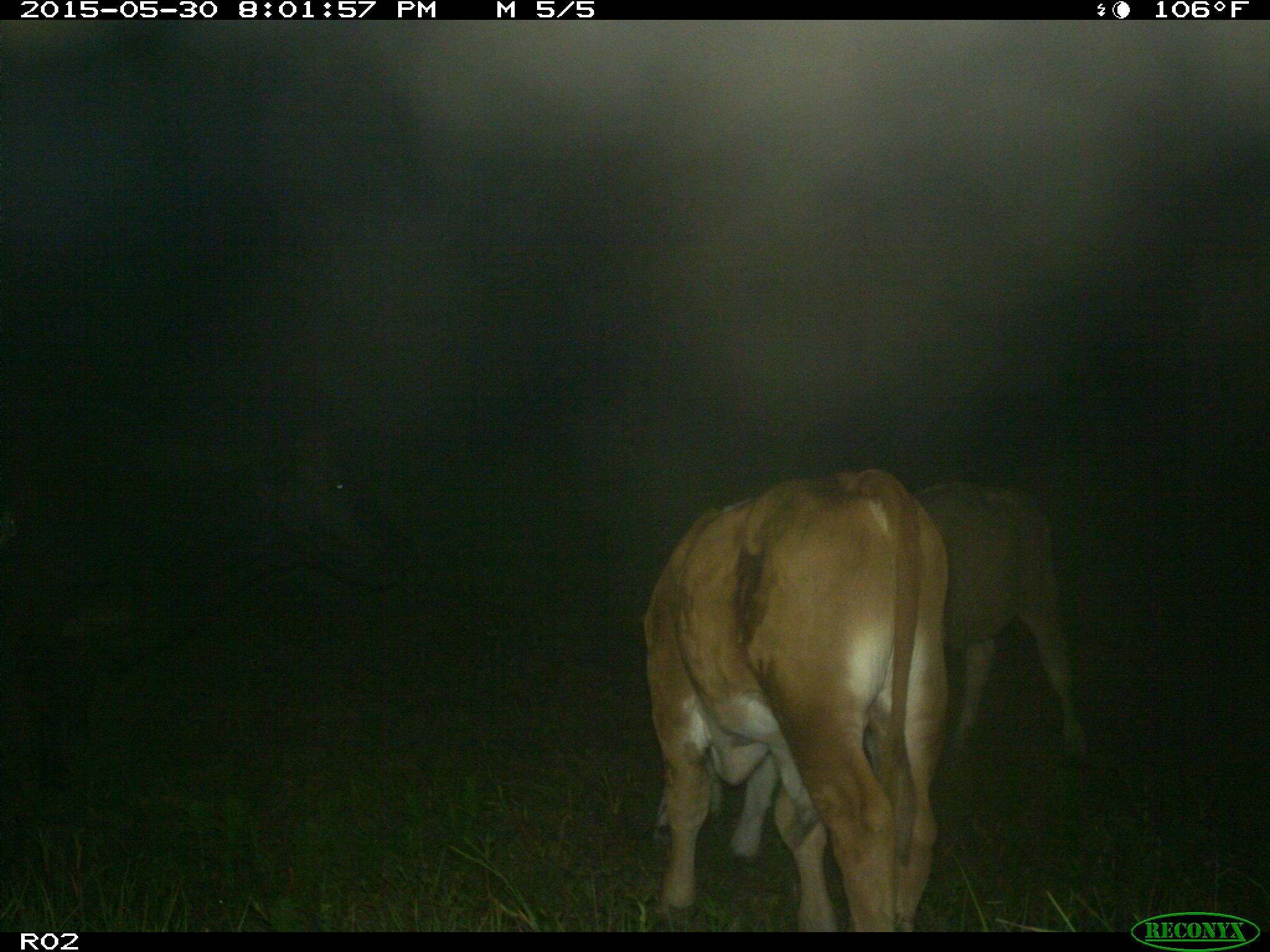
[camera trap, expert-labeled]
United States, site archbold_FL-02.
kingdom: Animalia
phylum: Chordata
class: Mammalia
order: Artiodactyla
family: Bovidae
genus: Bos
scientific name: Bos taurus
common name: domestic cow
Bos taurus (domestic cow).